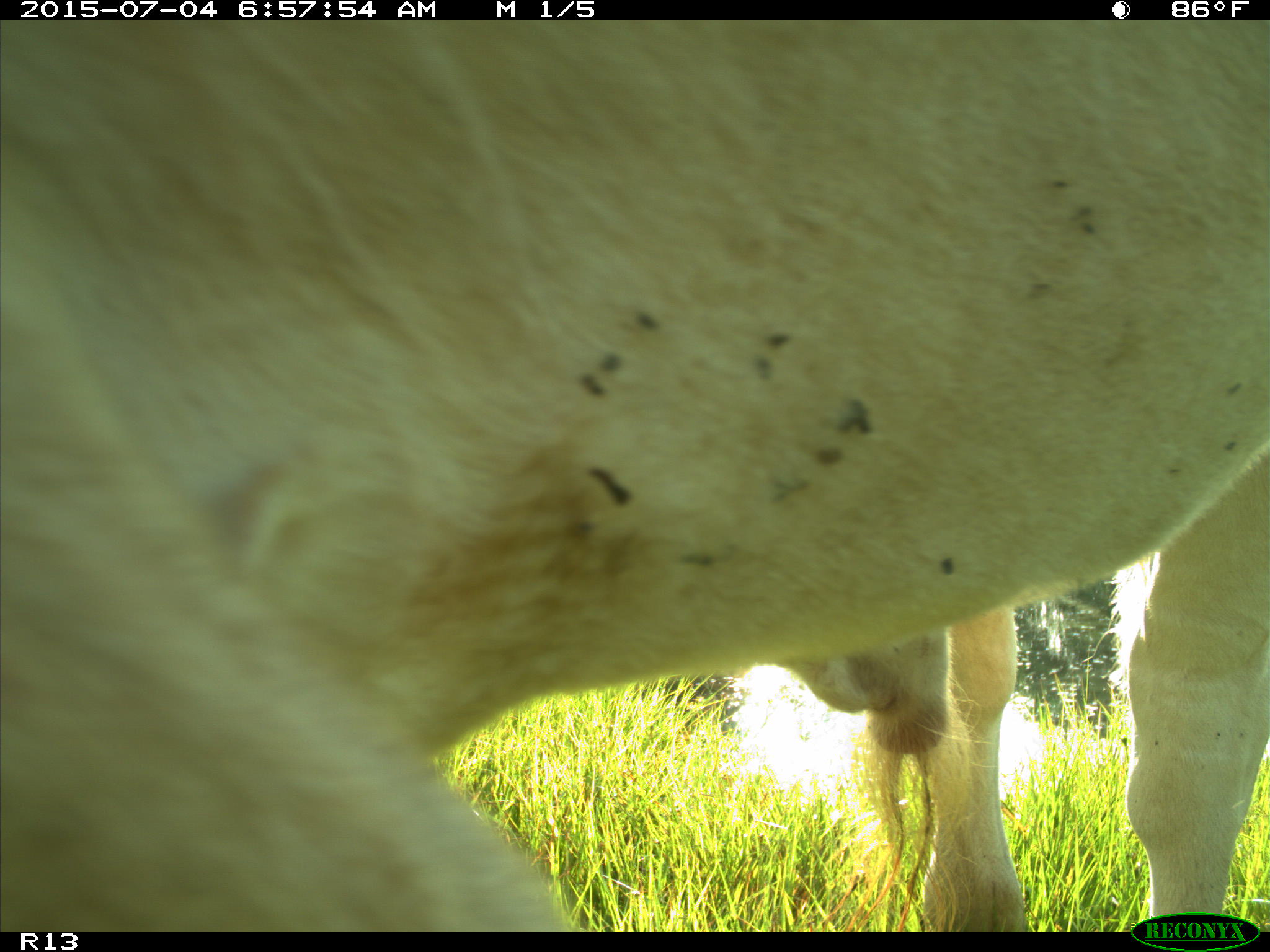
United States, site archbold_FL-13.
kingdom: Animalia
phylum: Chordata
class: Mammalia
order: Artiodactyla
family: Bovidae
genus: Bos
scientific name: Bos taurus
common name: domestic cow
Bos taurus (domestic cow).